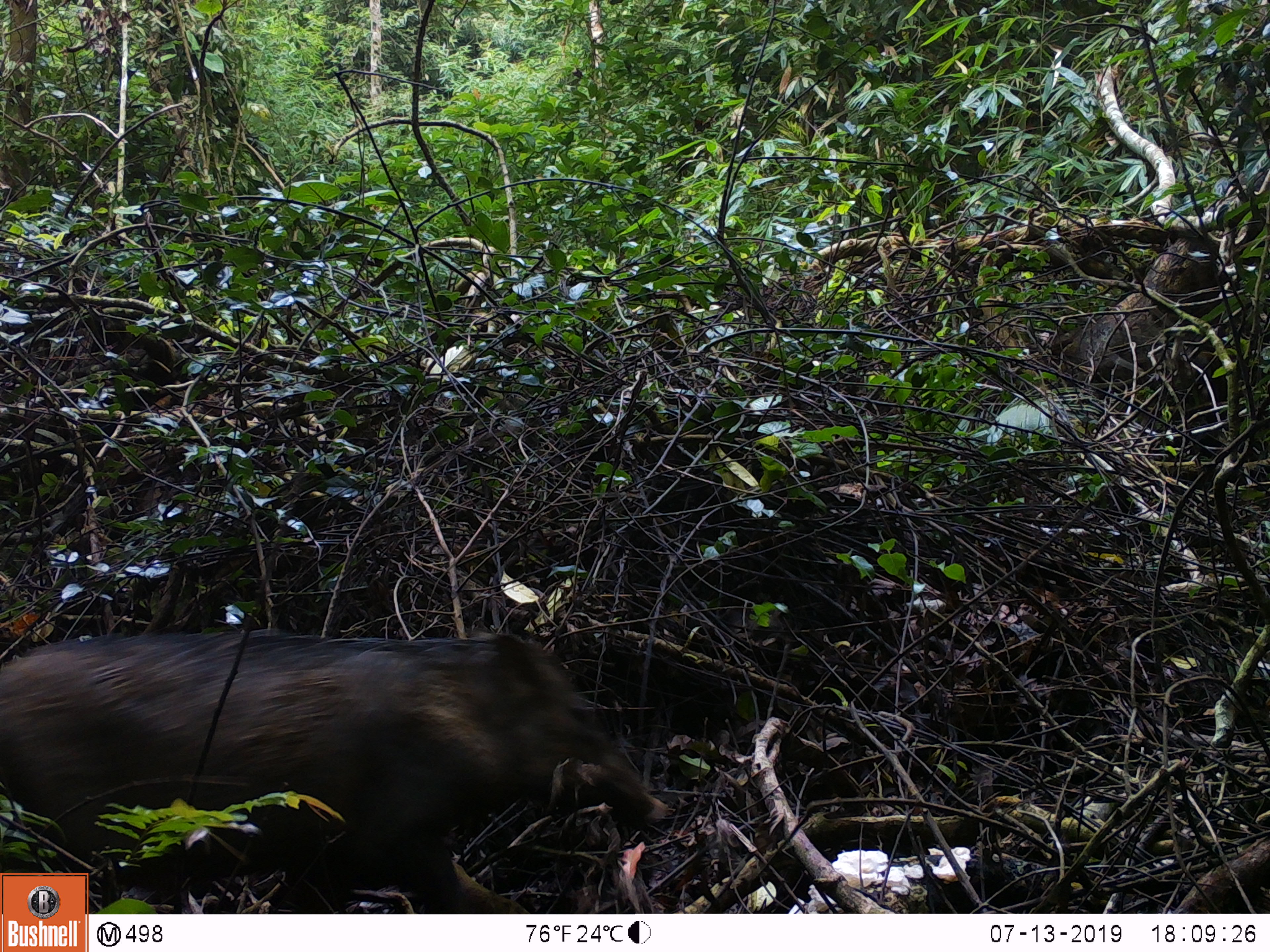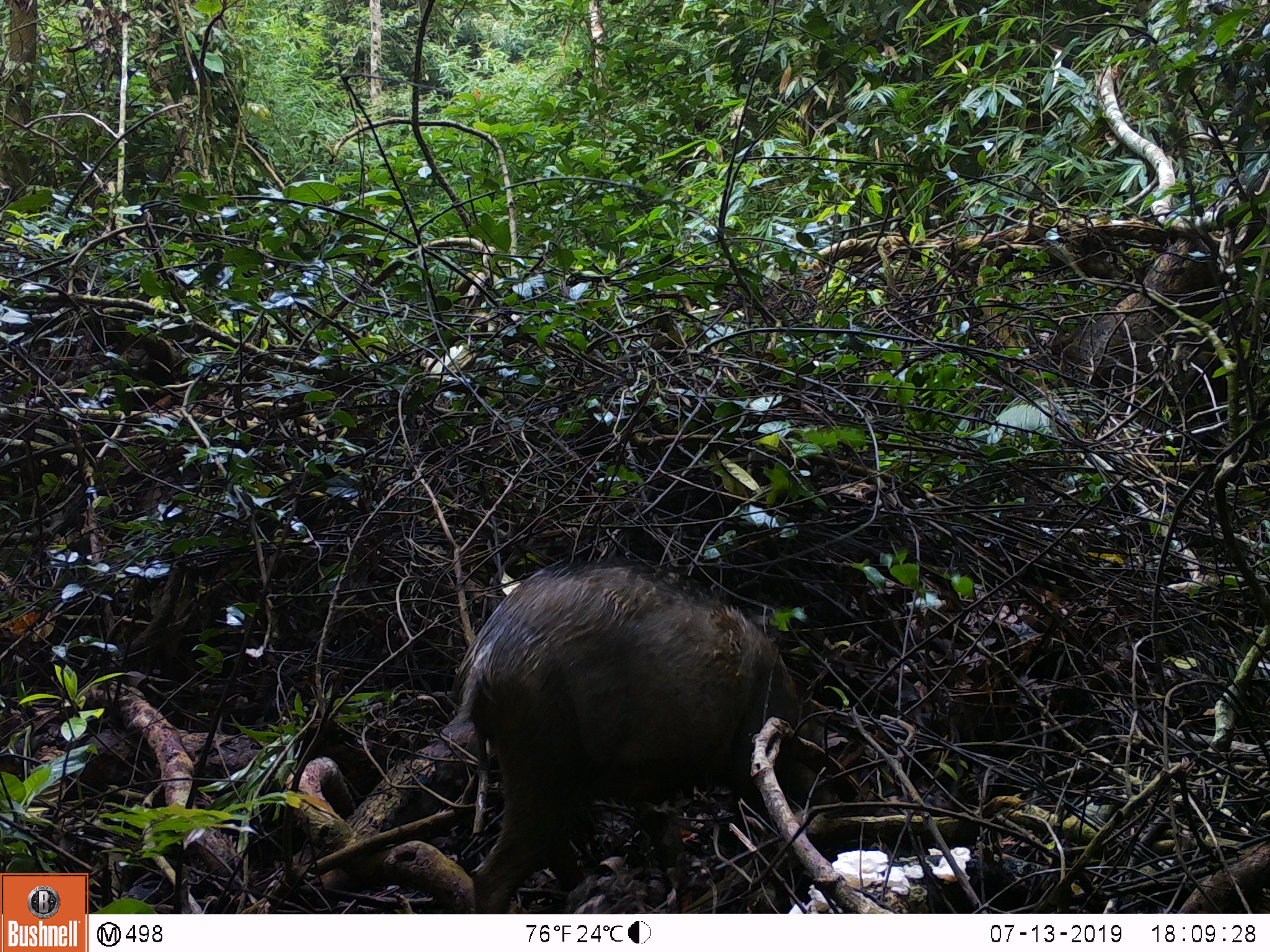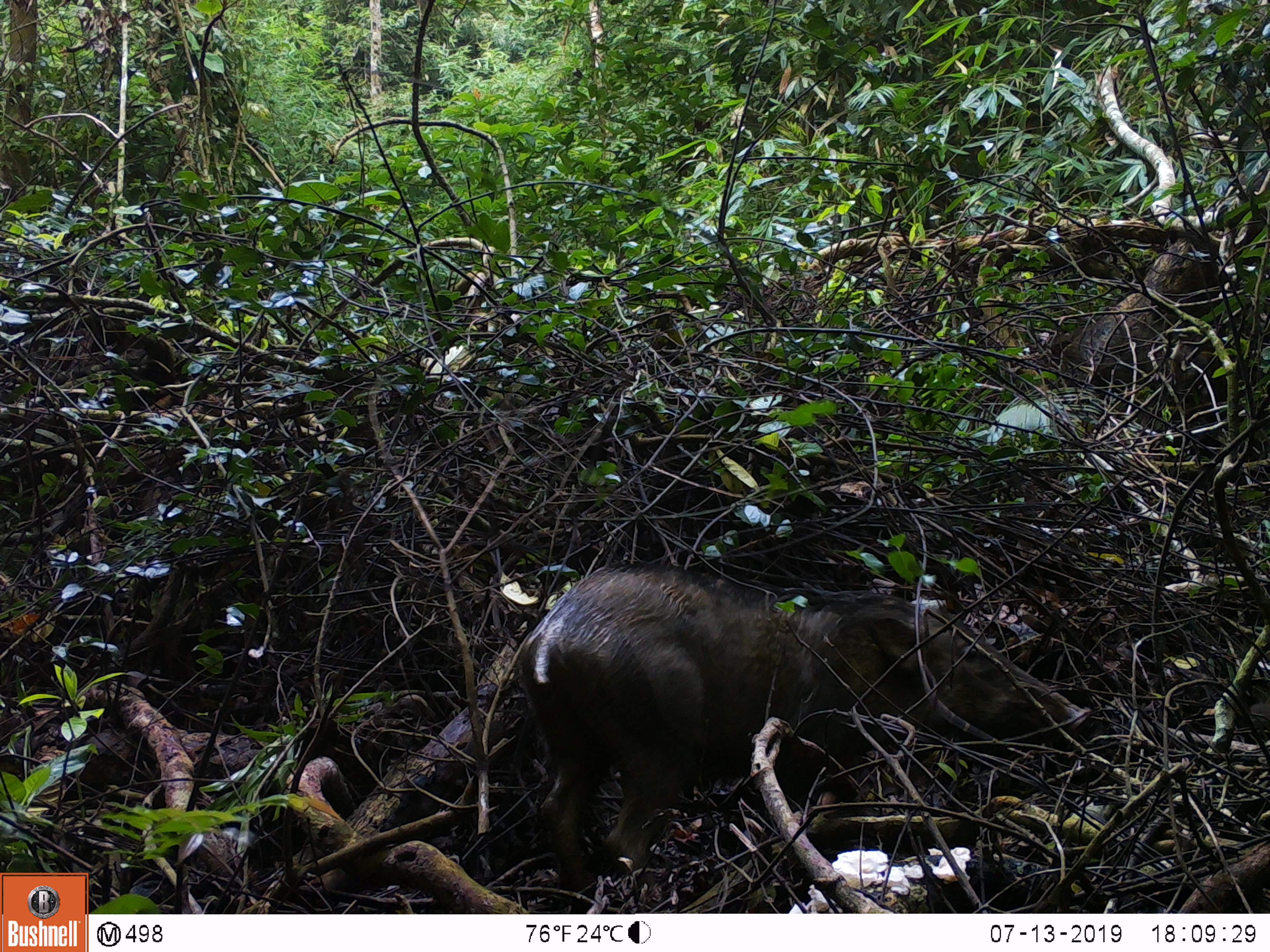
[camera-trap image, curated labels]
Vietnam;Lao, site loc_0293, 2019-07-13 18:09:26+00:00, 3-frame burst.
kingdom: Animalia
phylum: Chordata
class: Mammalia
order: Artiodactyla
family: Suidae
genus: Sus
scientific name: Sus scrofa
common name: eurasian wild pig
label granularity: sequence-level